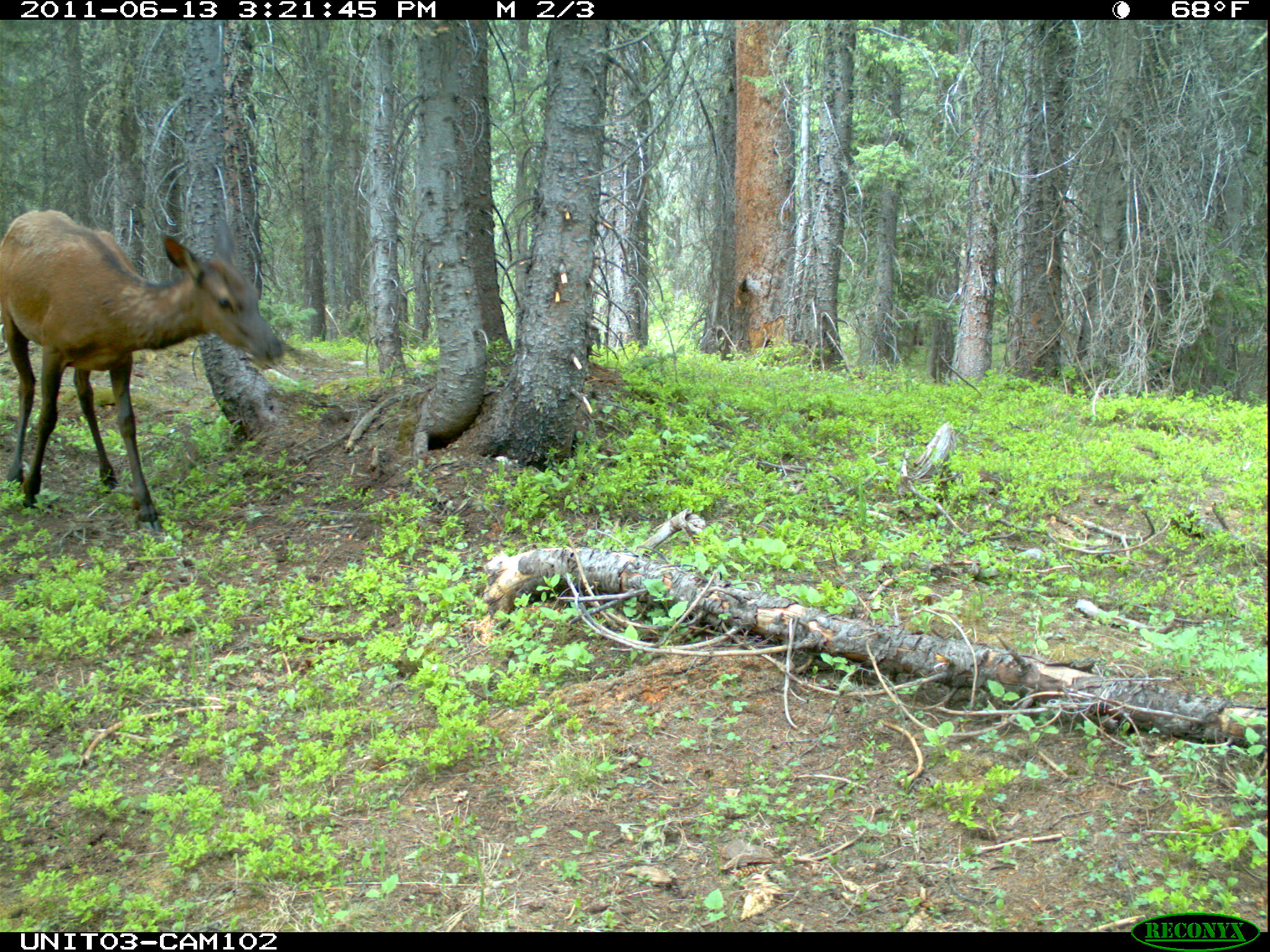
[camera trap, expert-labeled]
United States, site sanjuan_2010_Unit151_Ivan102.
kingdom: Animalia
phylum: Chordata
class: Mammalia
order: Artiodactyla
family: Cervidae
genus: Cervus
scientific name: Cervus elaphus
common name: red deer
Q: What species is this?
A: Cervus elaphus (red deer).